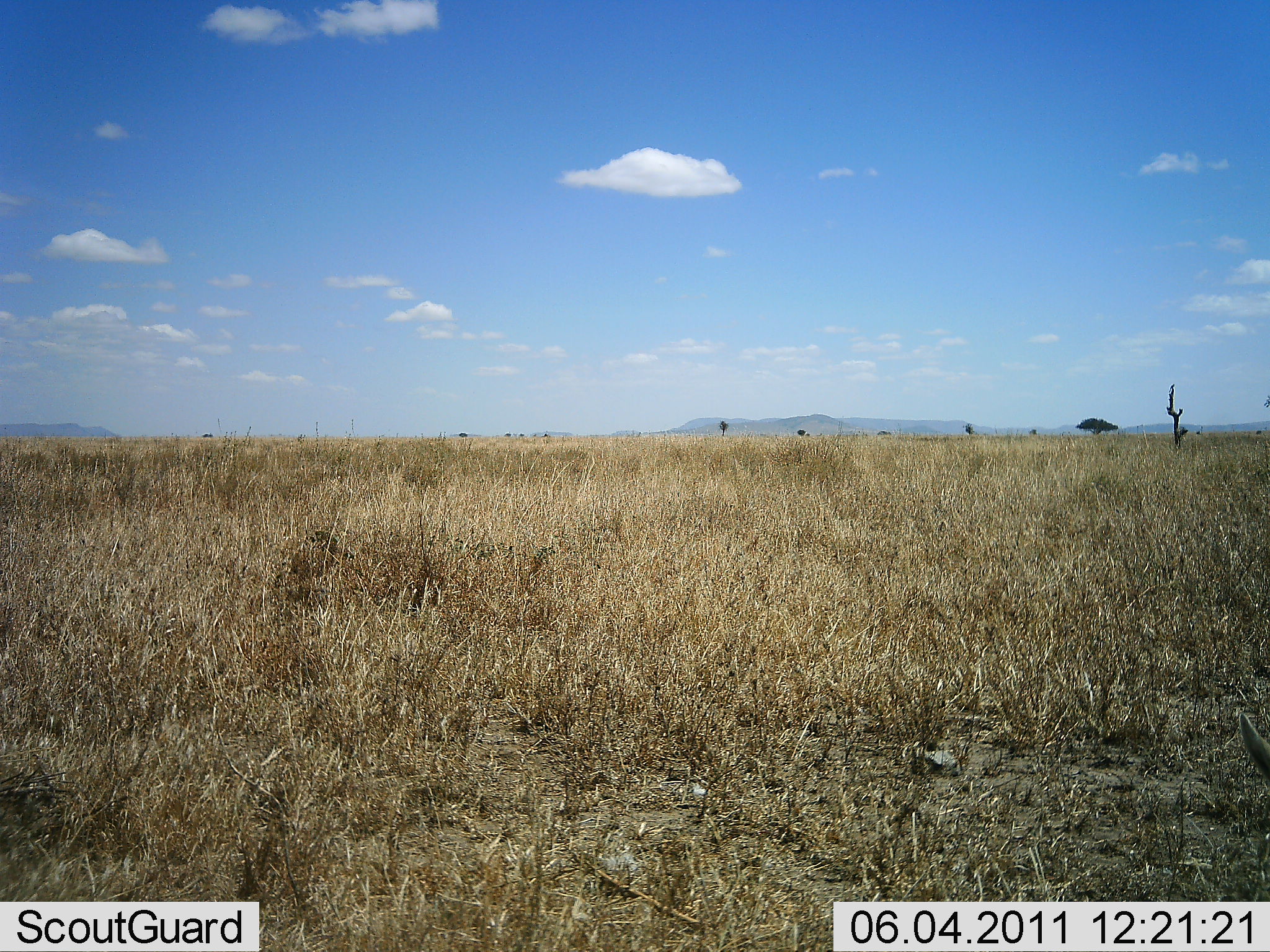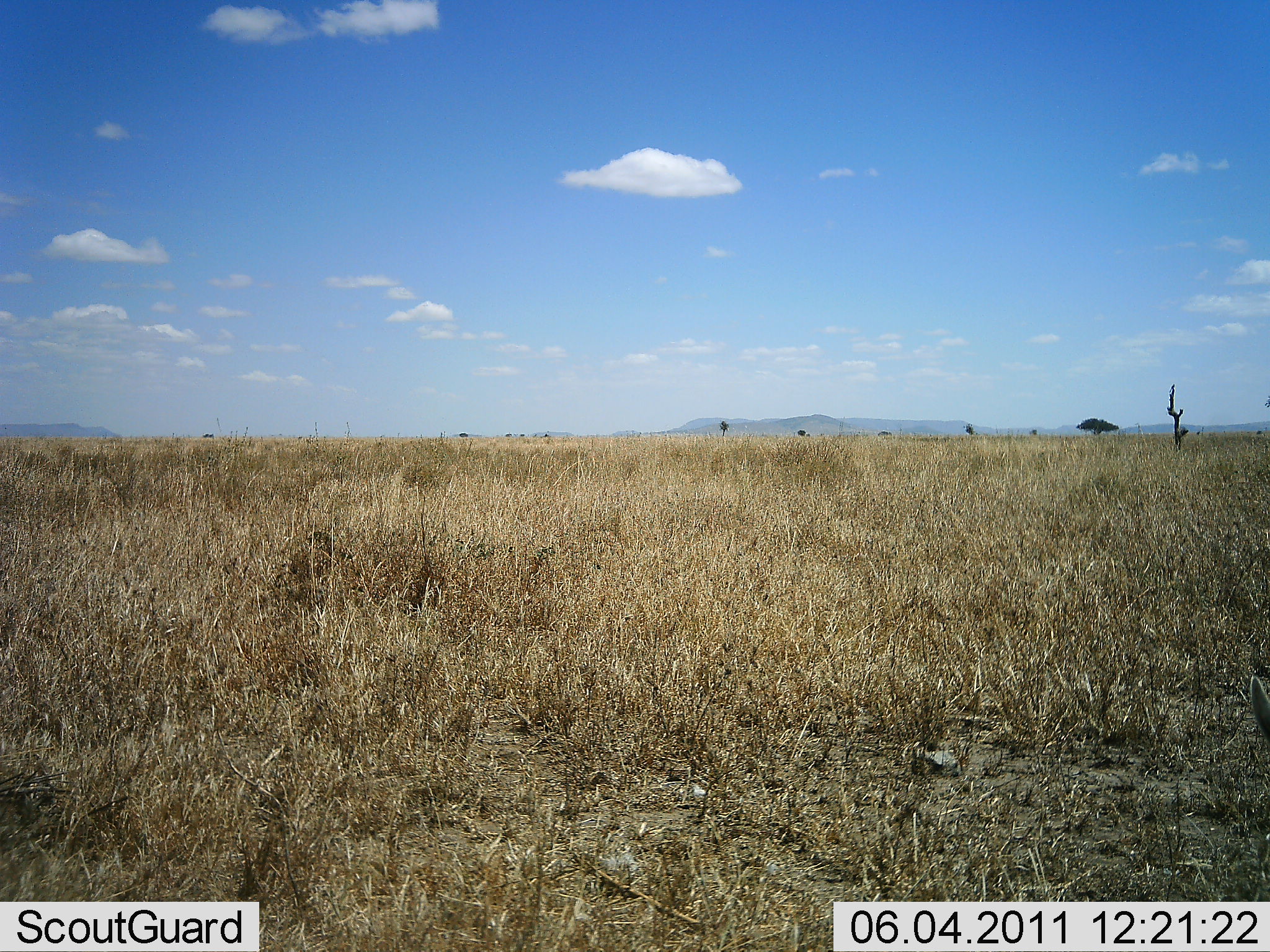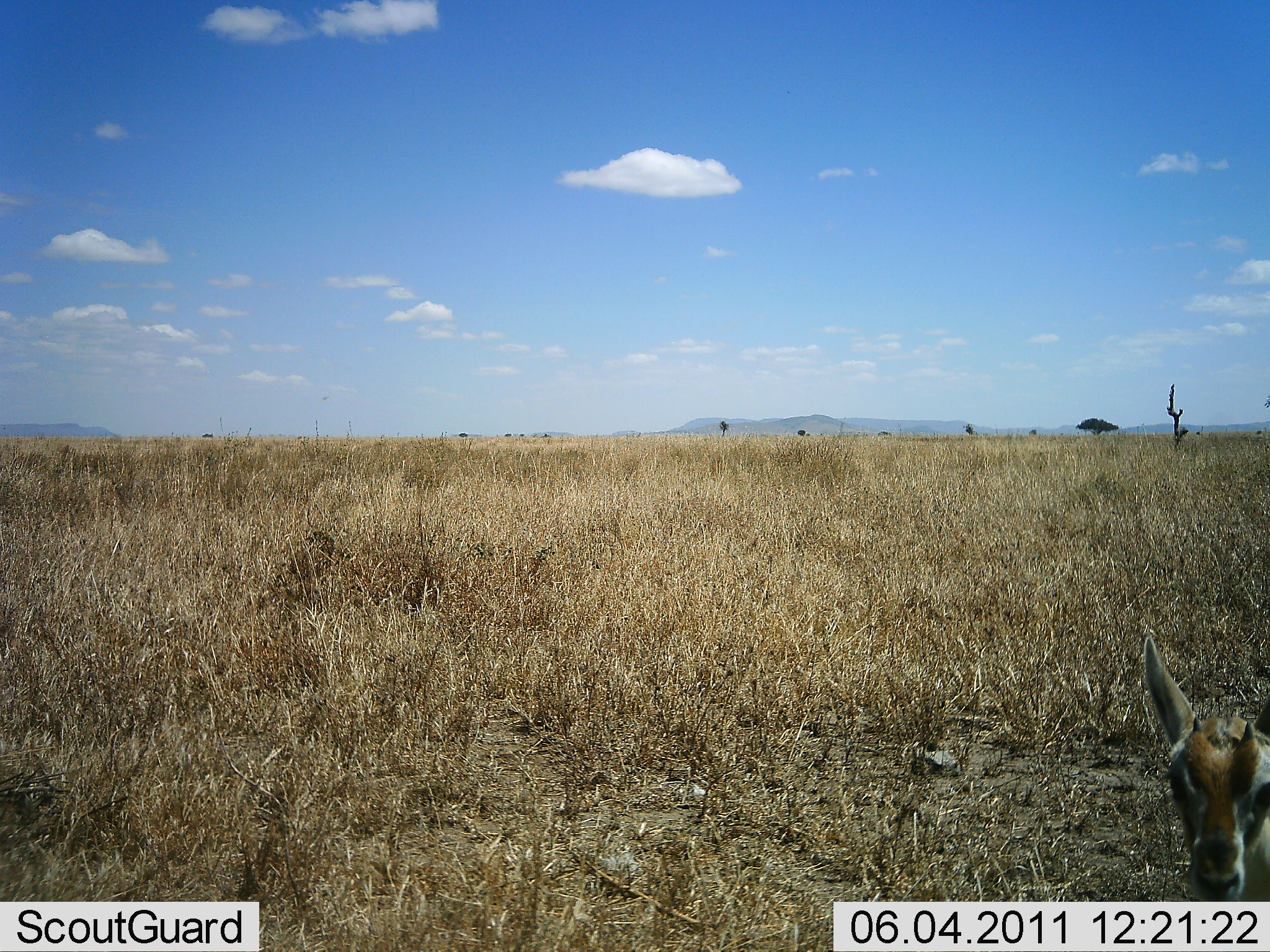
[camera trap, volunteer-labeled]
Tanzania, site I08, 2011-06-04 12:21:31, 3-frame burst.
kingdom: Animalia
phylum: Chordata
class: Mammalia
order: Artiodactyla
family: Bovidae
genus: Eudorcas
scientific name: Eudorcas thomsonii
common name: thomson's gazelle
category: gazellethomsons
Gazellethomsons (thomson's gazelle) (Eudorcas thomsonii), count 1. Behavior (volunteer vote fractions): standing 70%, resting 20%, moving 20%, interacting 0%. Young present (vote fraction): 30%. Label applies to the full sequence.